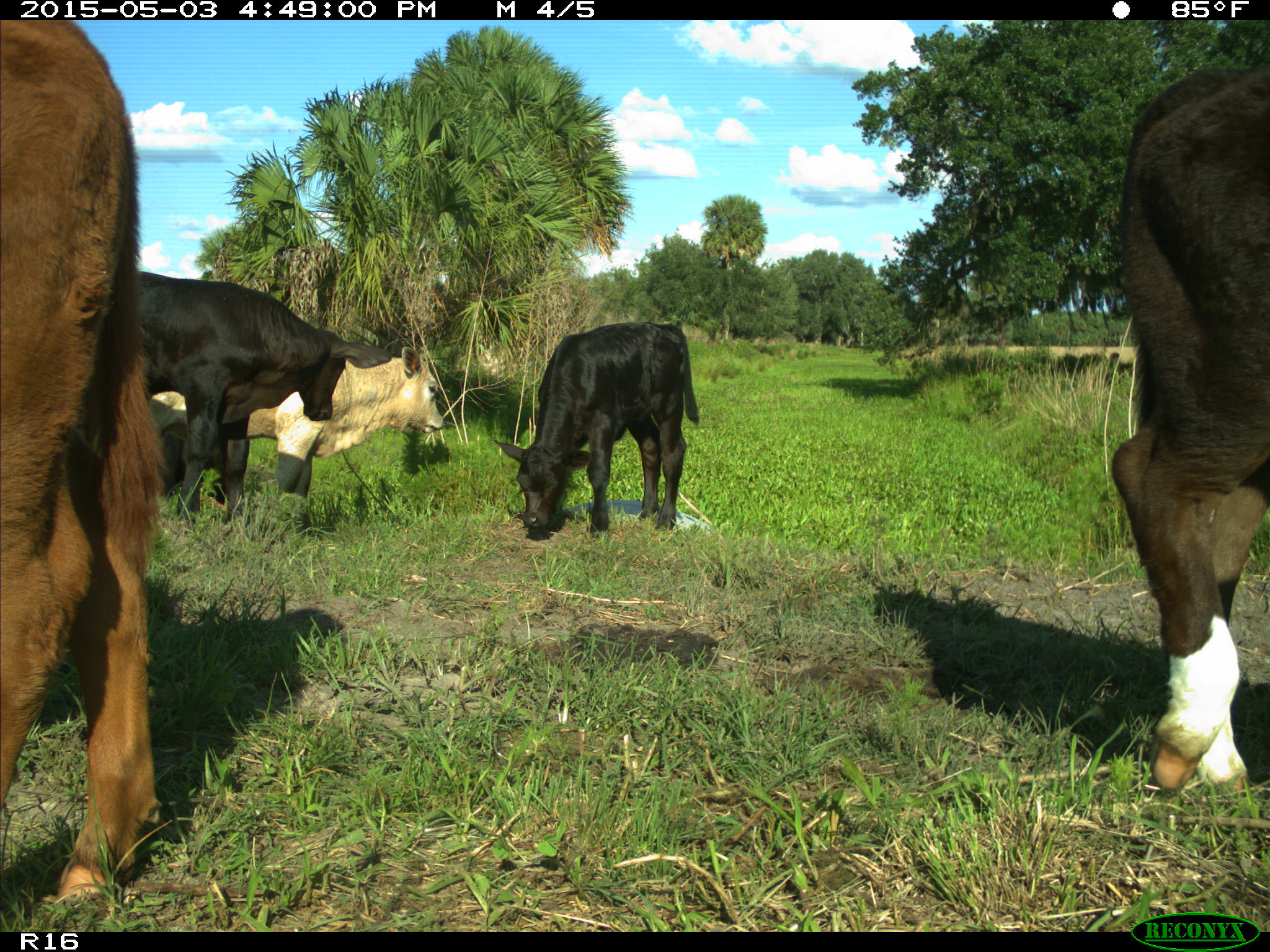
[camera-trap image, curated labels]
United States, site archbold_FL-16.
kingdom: Animalia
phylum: Chordata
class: Mammalia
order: Artiodactyla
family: Bovidae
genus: Bos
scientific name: Bos taurus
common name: domestic cow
Bos taurus (domestic cow).